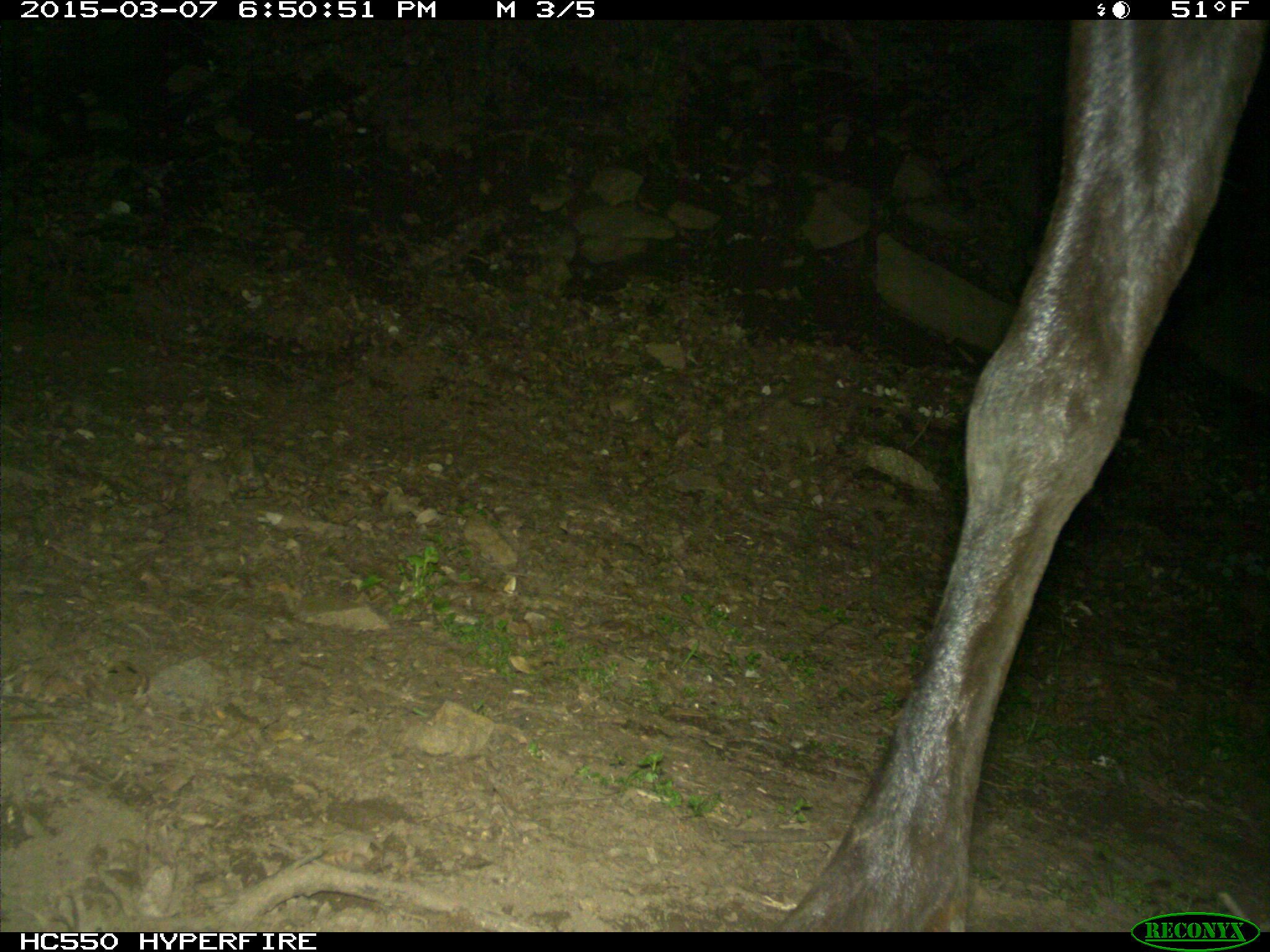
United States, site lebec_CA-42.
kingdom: Animalia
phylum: Chordata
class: Mammalia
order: Artiodactyla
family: Cervidae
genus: Cervus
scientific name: Cervus canadensis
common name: elk